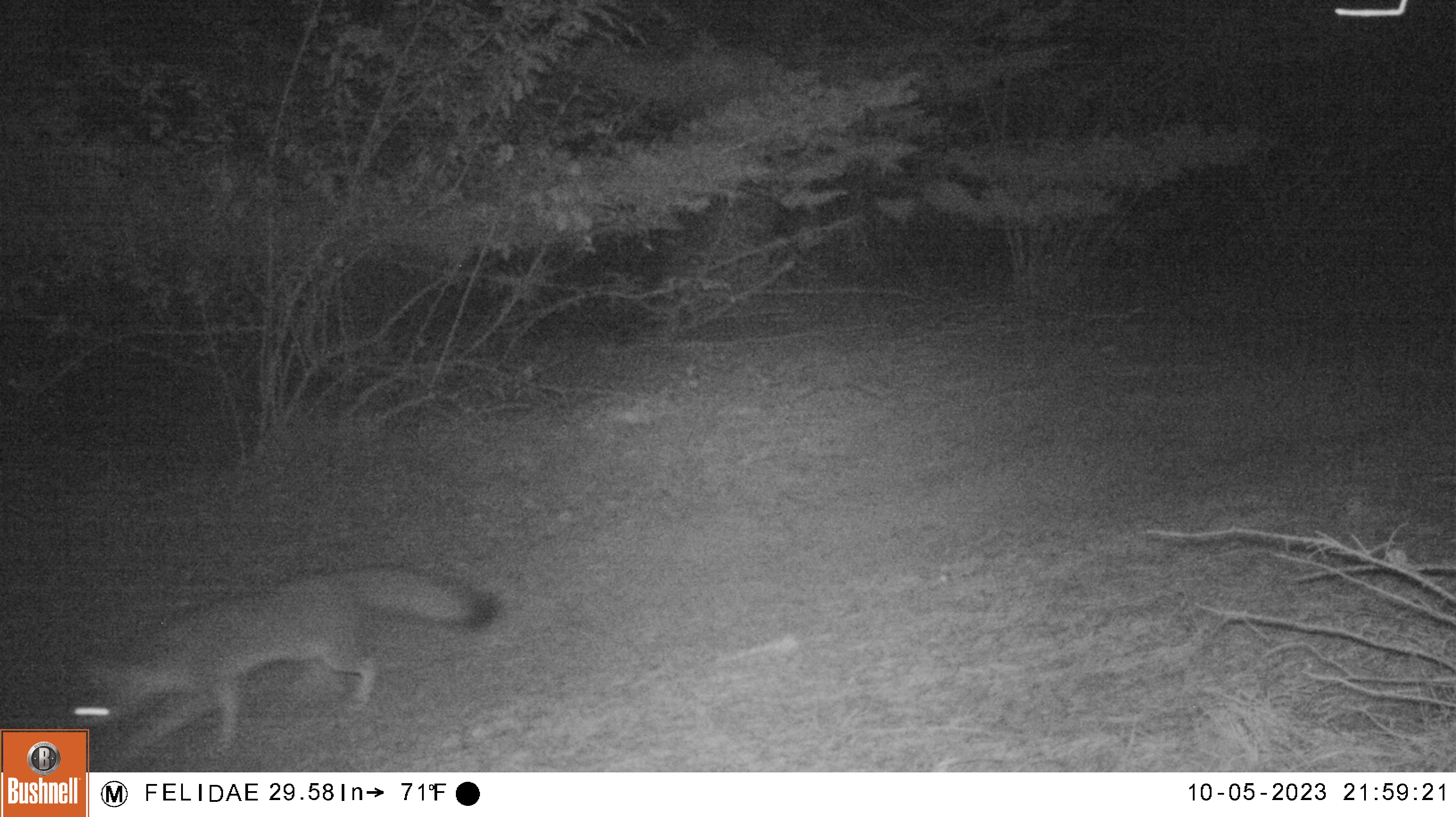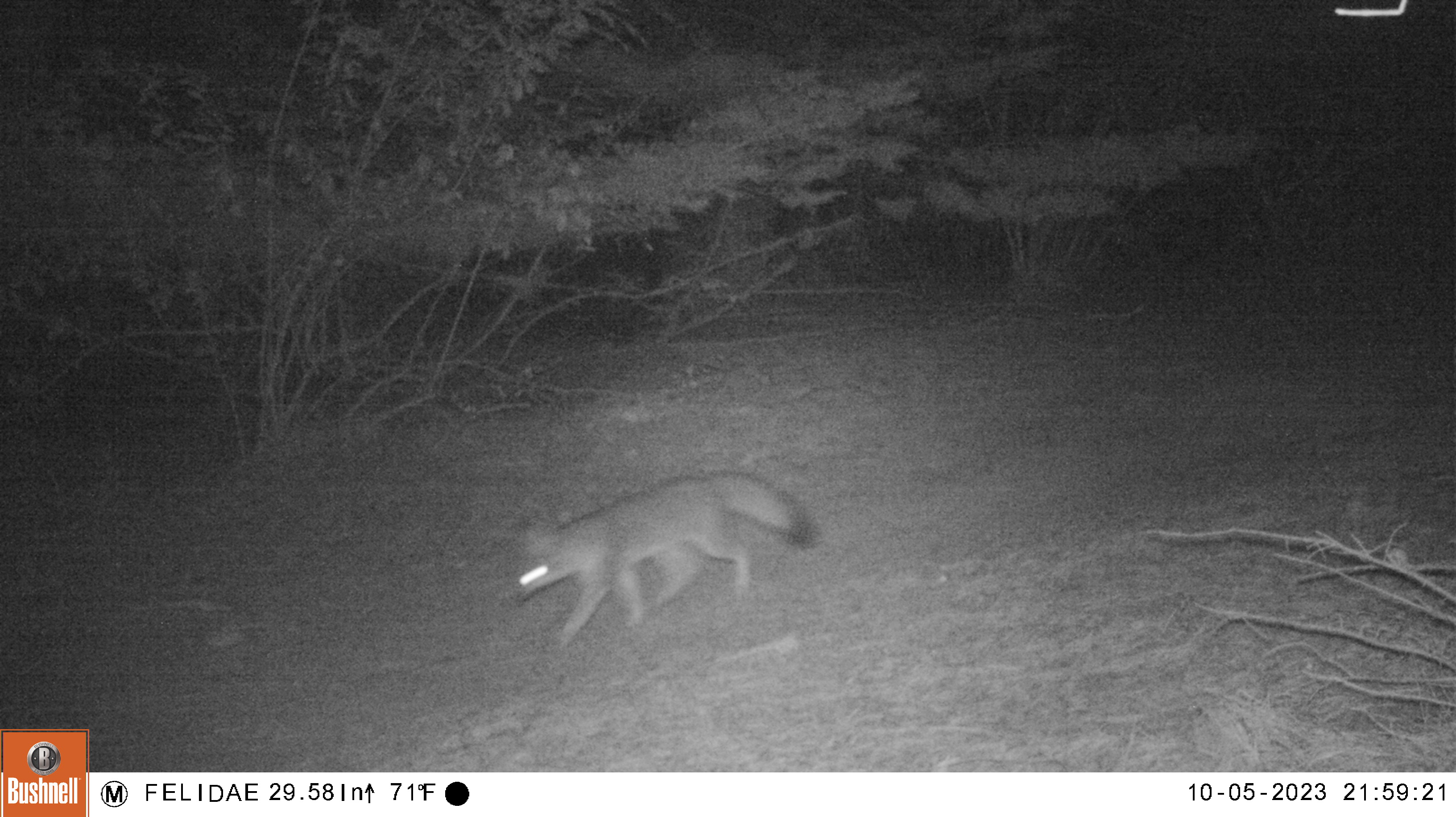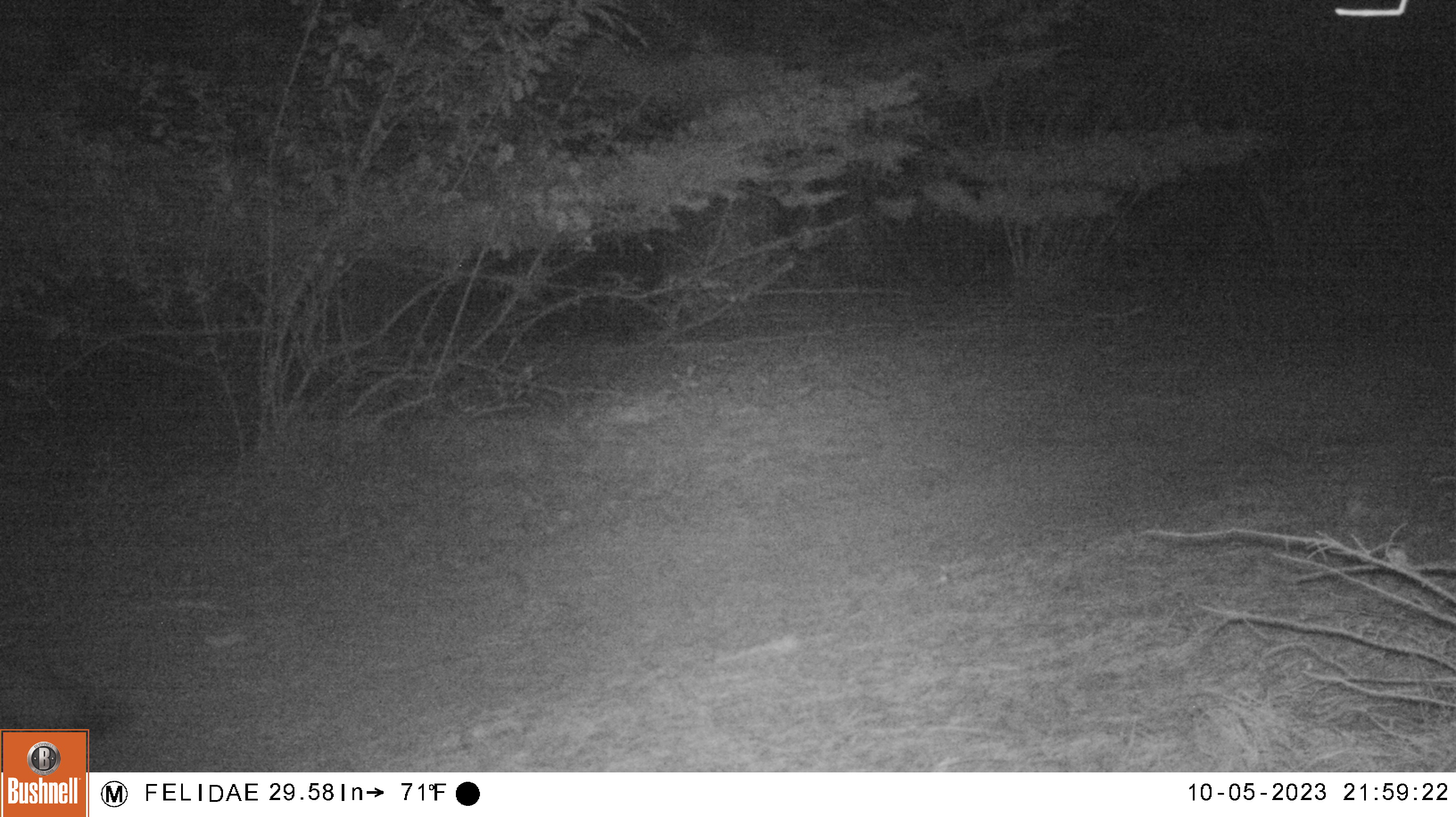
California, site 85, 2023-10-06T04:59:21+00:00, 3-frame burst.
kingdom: Animalia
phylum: Chordata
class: Mammalia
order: Carnivora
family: Canidae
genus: Urocyon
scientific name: Urocyon cinereoargenteus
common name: gray fox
Gray fox (Urocyon cinereoargenteus).